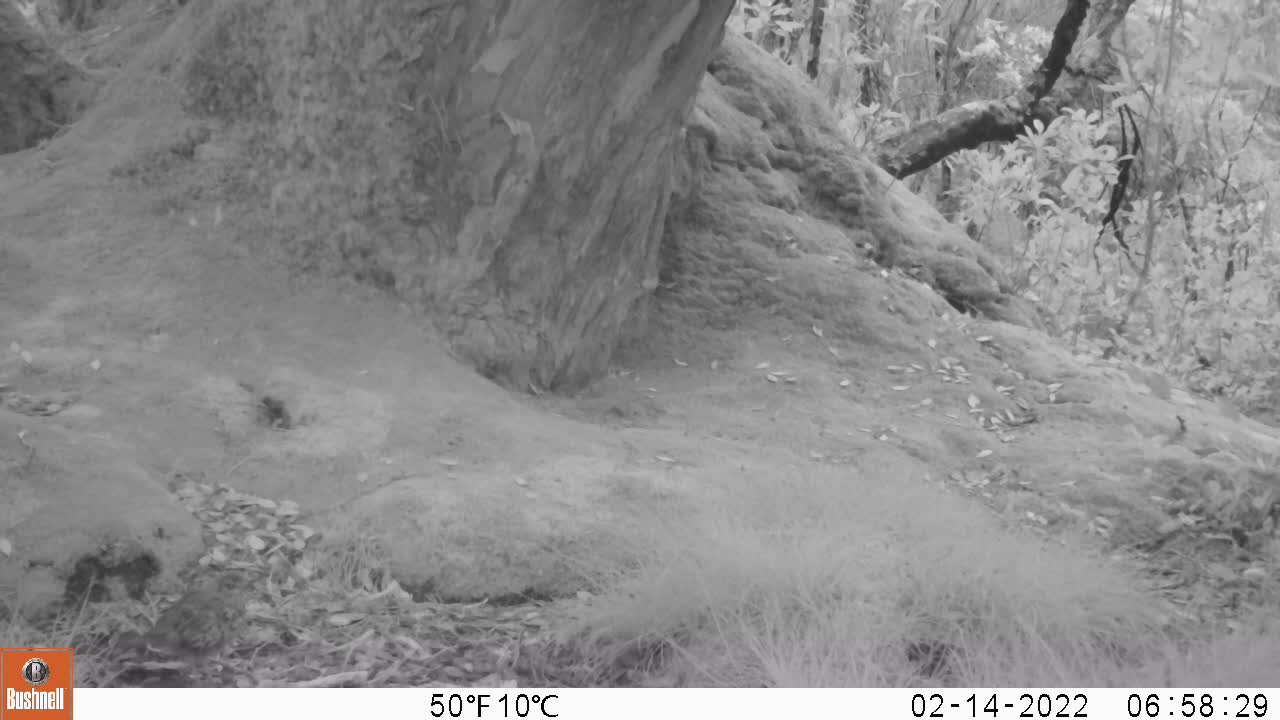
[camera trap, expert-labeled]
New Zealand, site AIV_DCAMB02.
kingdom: Animalia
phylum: Chordata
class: Aves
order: Passeriformes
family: Turdidae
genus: Turdus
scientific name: Turdus philomelos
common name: song thrush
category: thrush